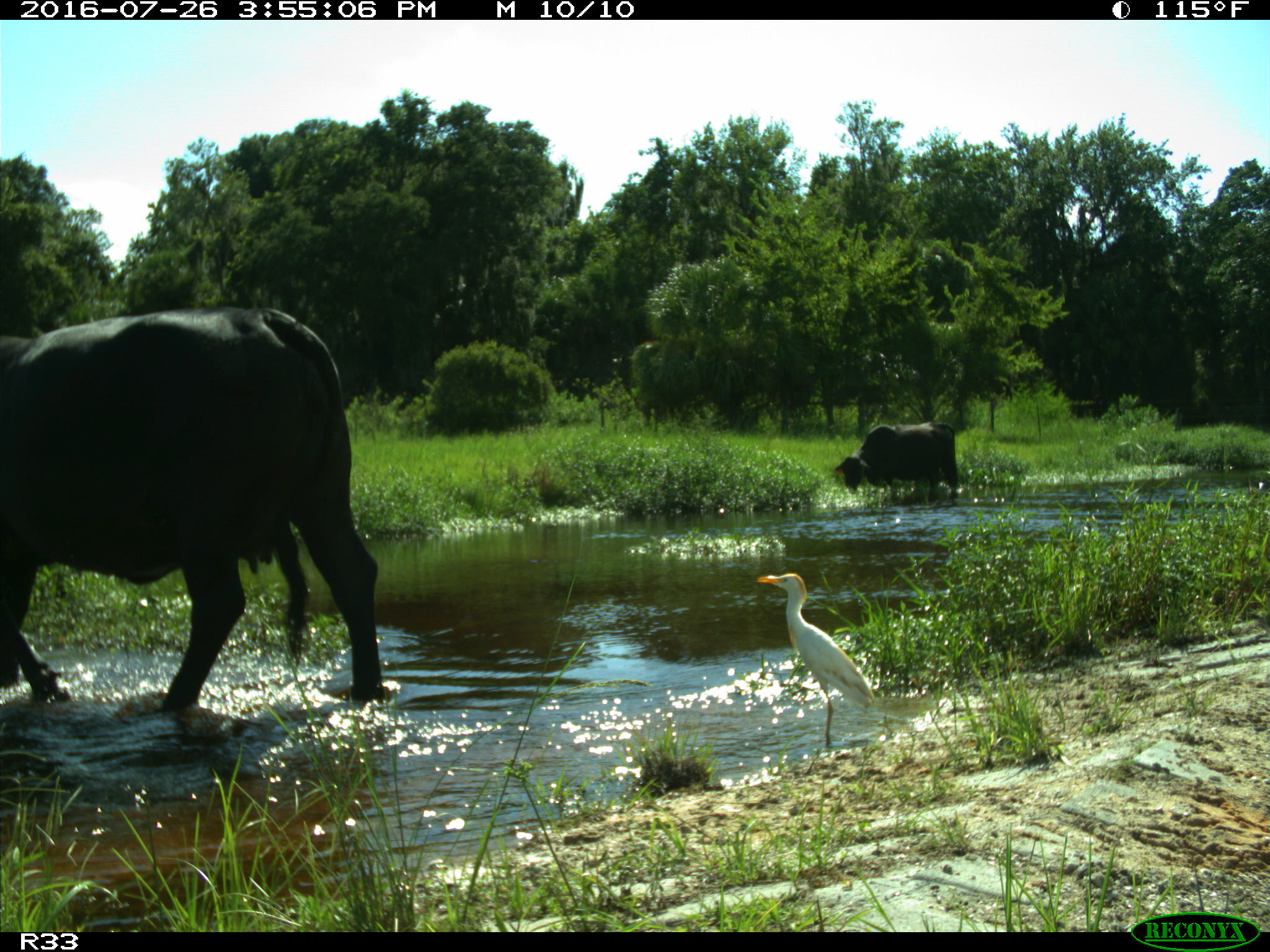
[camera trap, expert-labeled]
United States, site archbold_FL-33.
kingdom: Animalia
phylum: Chordata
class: Mammalia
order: Artiodactyla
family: Bovidae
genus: Bos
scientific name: Bos taurus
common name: domestic cow